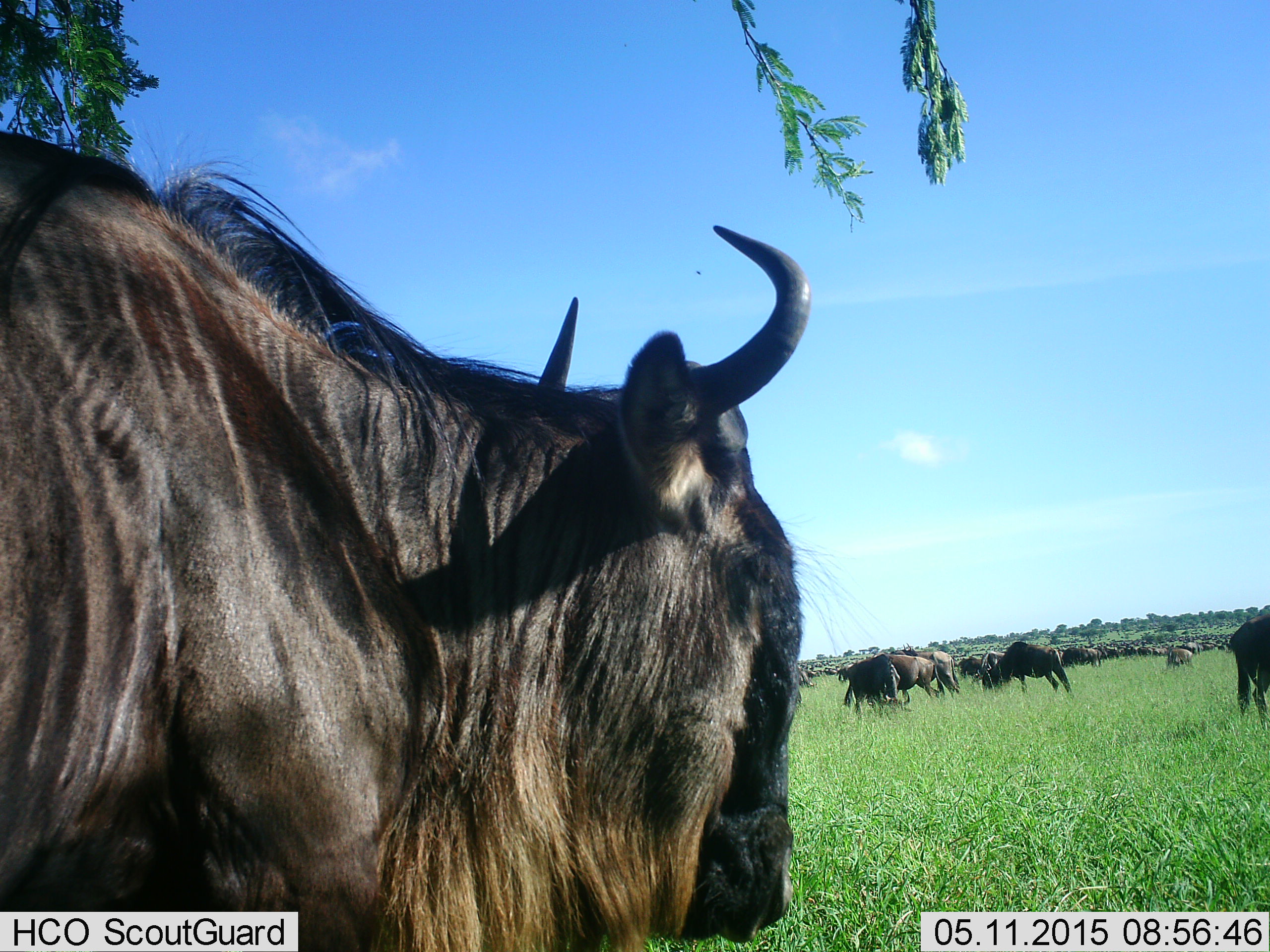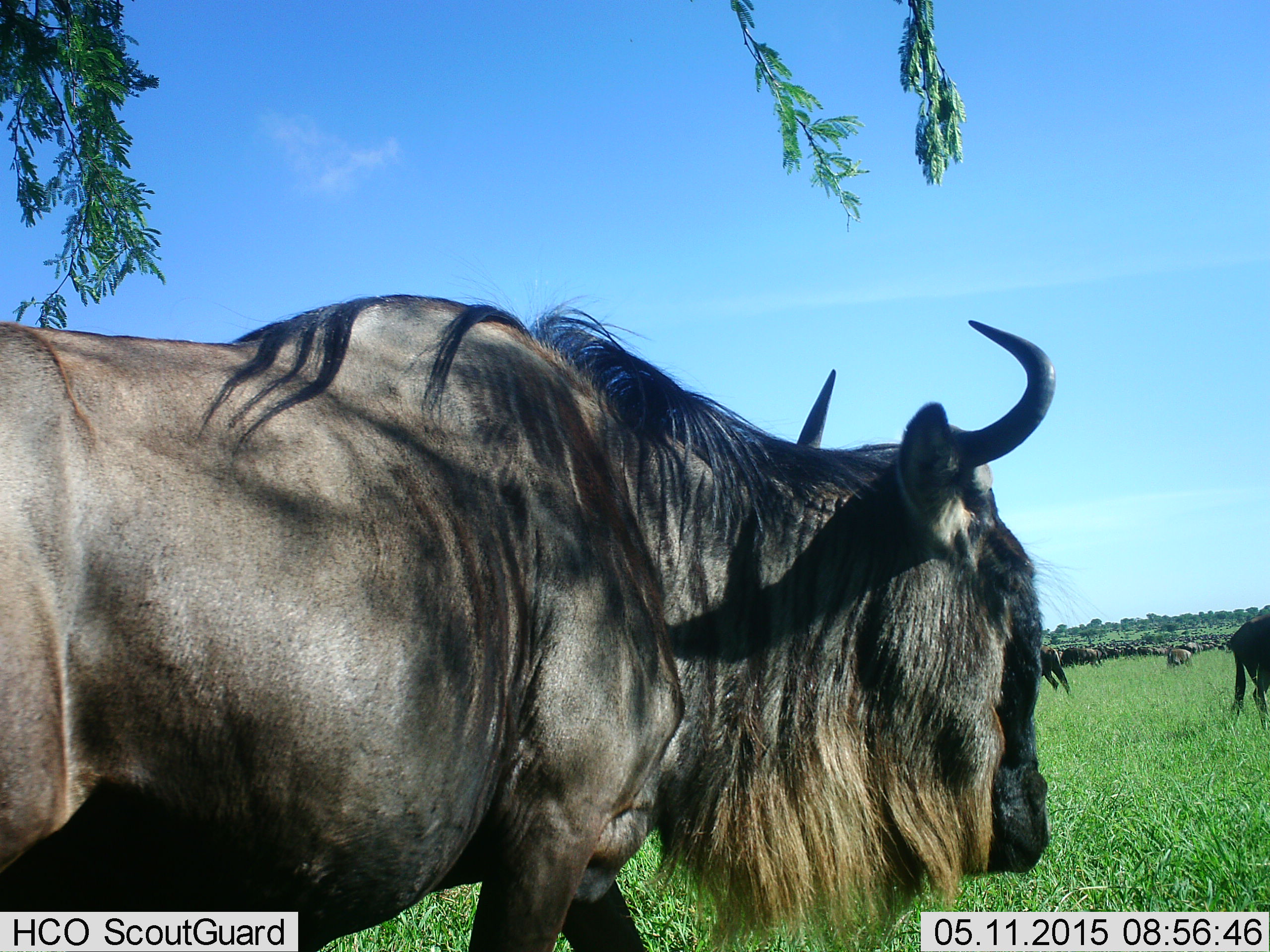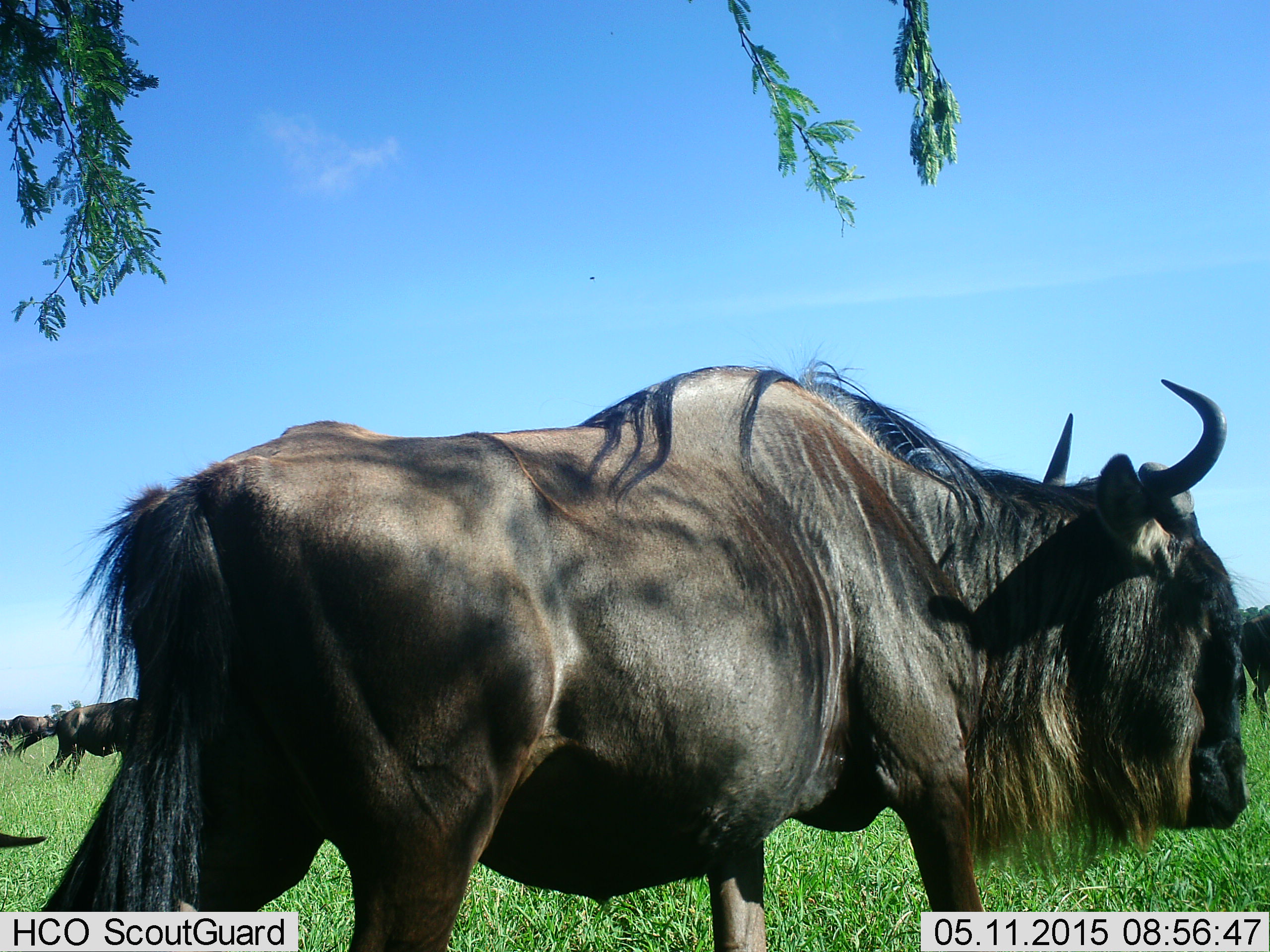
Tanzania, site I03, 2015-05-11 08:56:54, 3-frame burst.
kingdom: Animalia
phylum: Chordata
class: Mammalia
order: Artiodactyla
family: Bovidae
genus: Connochaetes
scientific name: Connochaetes taurinus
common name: blue wildebeest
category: wildebeest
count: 51+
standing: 40%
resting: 30%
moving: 70%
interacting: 20%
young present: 10%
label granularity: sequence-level